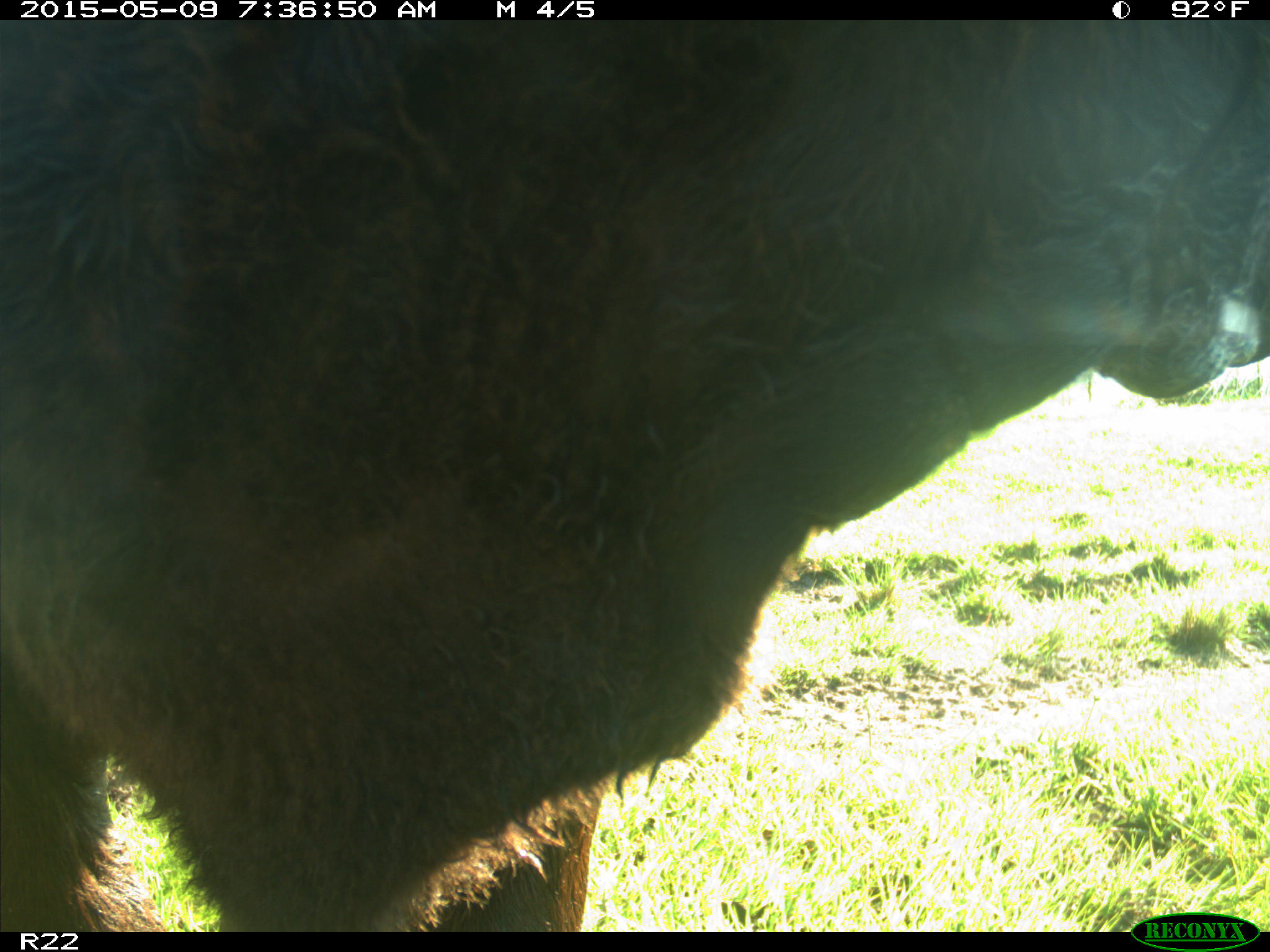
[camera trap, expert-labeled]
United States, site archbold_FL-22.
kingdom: Animalia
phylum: Chordata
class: Mammalia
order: Artiodactyla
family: Bovidae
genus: Bos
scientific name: Bos taurus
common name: domestic cow